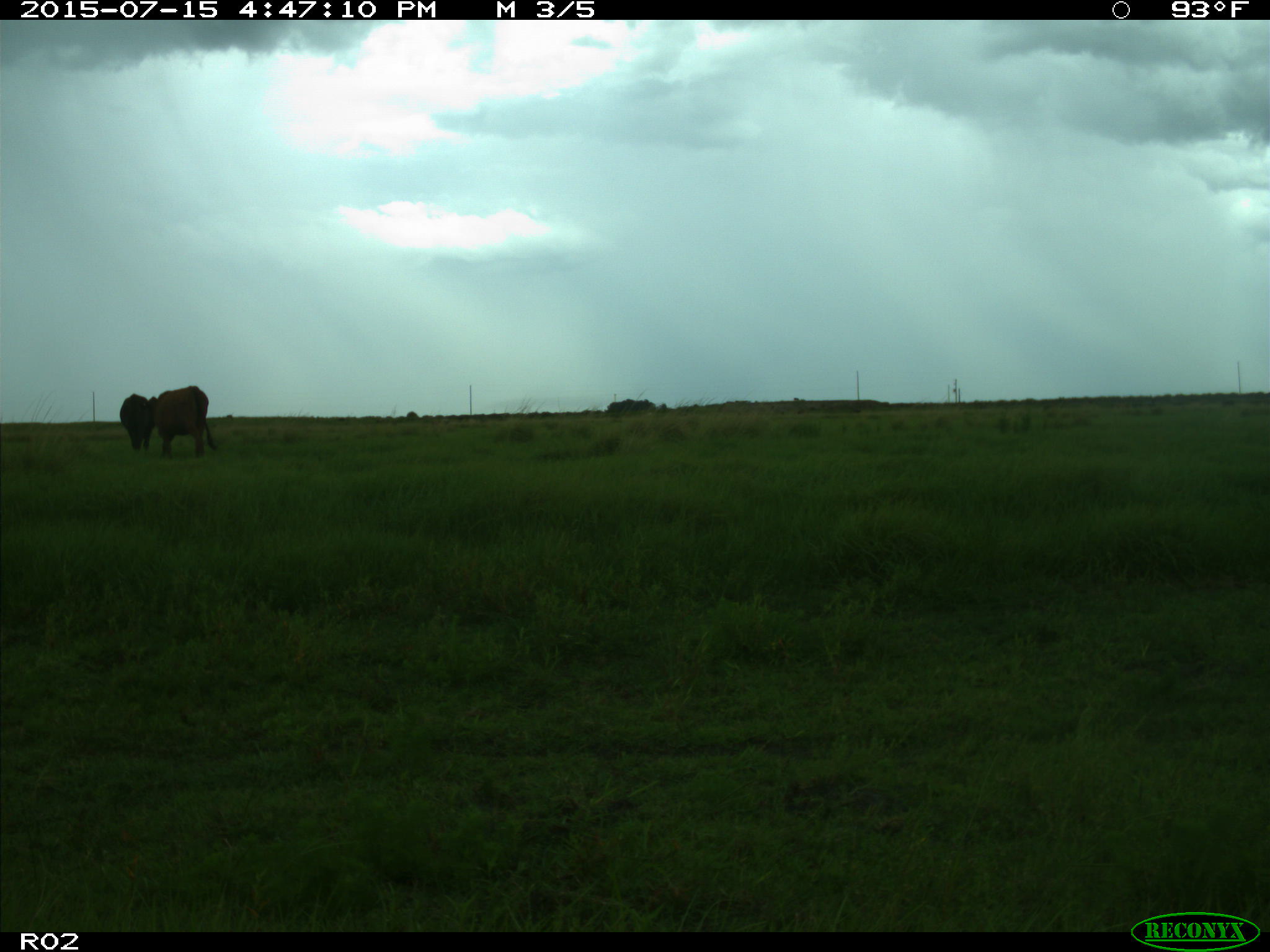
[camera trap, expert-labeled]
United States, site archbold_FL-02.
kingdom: Animalia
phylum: Chordata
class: Mammalia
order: Artiodactyla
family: Bovidae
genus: Bos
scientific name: Bos taurus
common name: domestic cow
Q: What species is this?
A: Bos taurus (domestic cow).